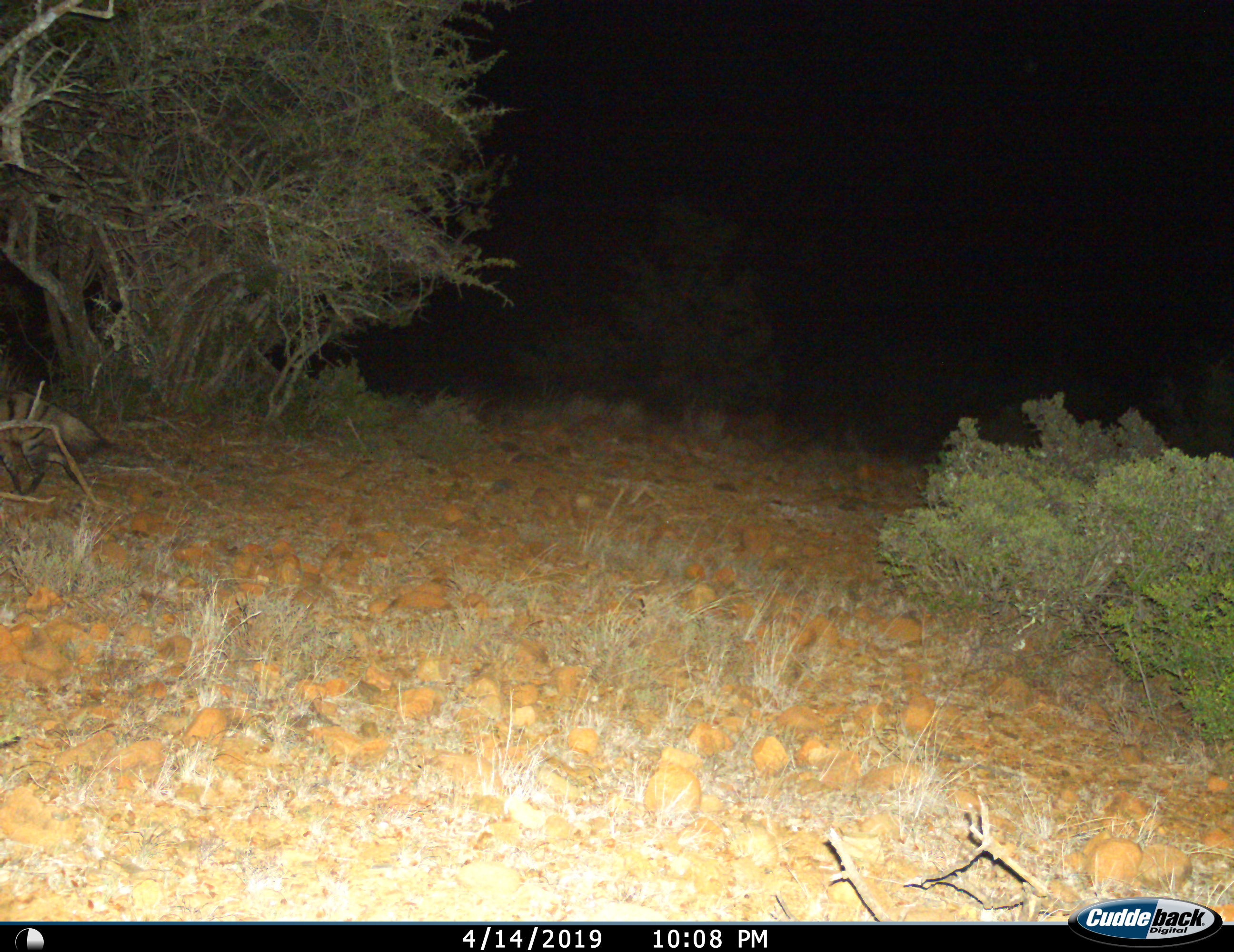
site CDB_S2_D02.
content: unidentified animal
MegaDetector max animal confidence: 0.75